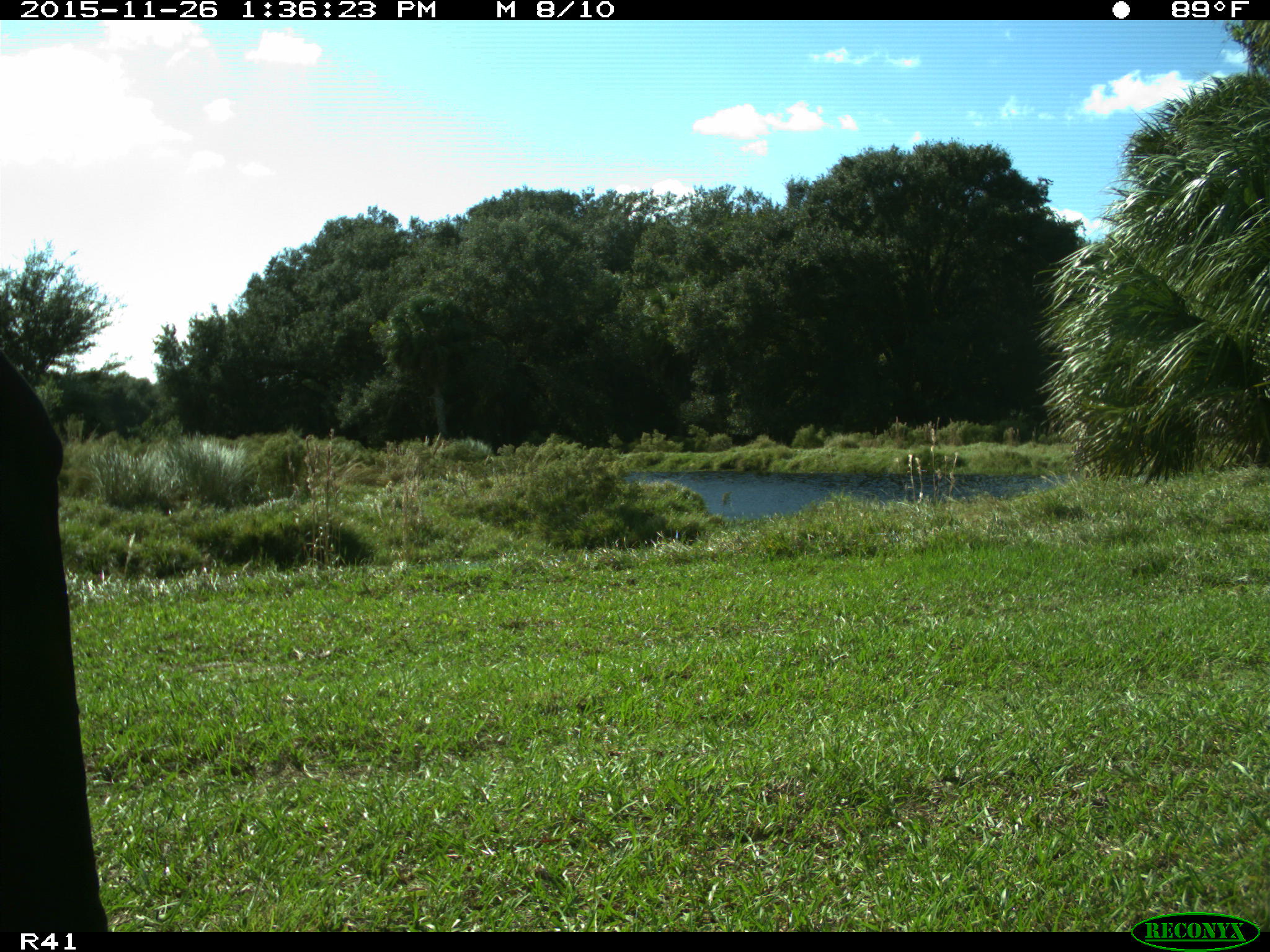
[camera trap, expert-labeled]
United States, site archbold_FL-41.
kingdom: Animalia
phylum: Chordata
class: Mammalia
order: Artiodactyla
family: Bovidae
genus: Bos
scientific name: Bos taurus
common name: domestic cow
Bos taurus (domestic cow).